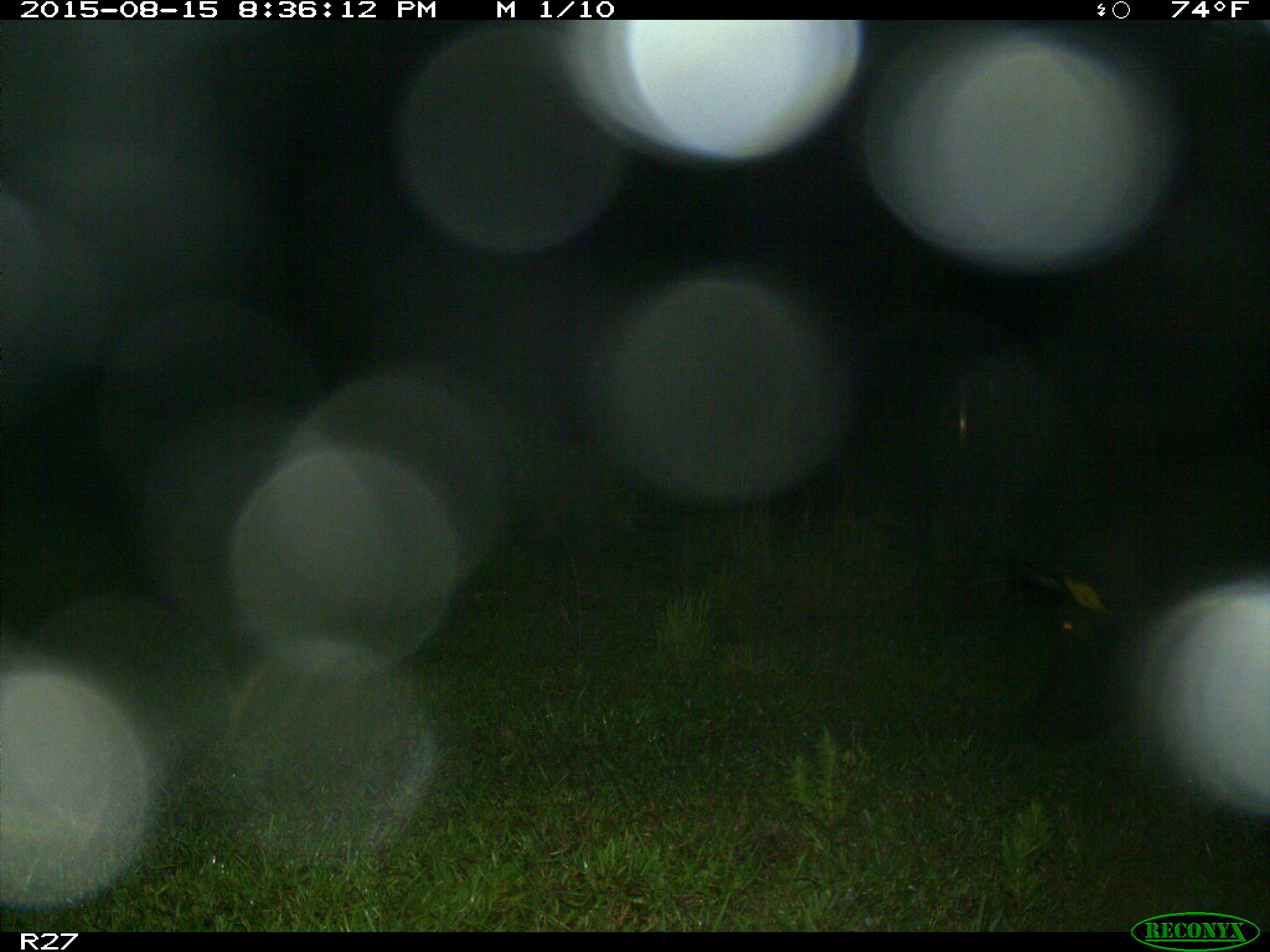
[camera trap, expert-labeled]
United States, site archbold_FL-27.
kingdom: Animalia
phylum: Chordata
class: Mammalia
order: Artiodactyla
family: Suidae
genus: Sus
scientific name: Sus scrofa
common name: wild boar